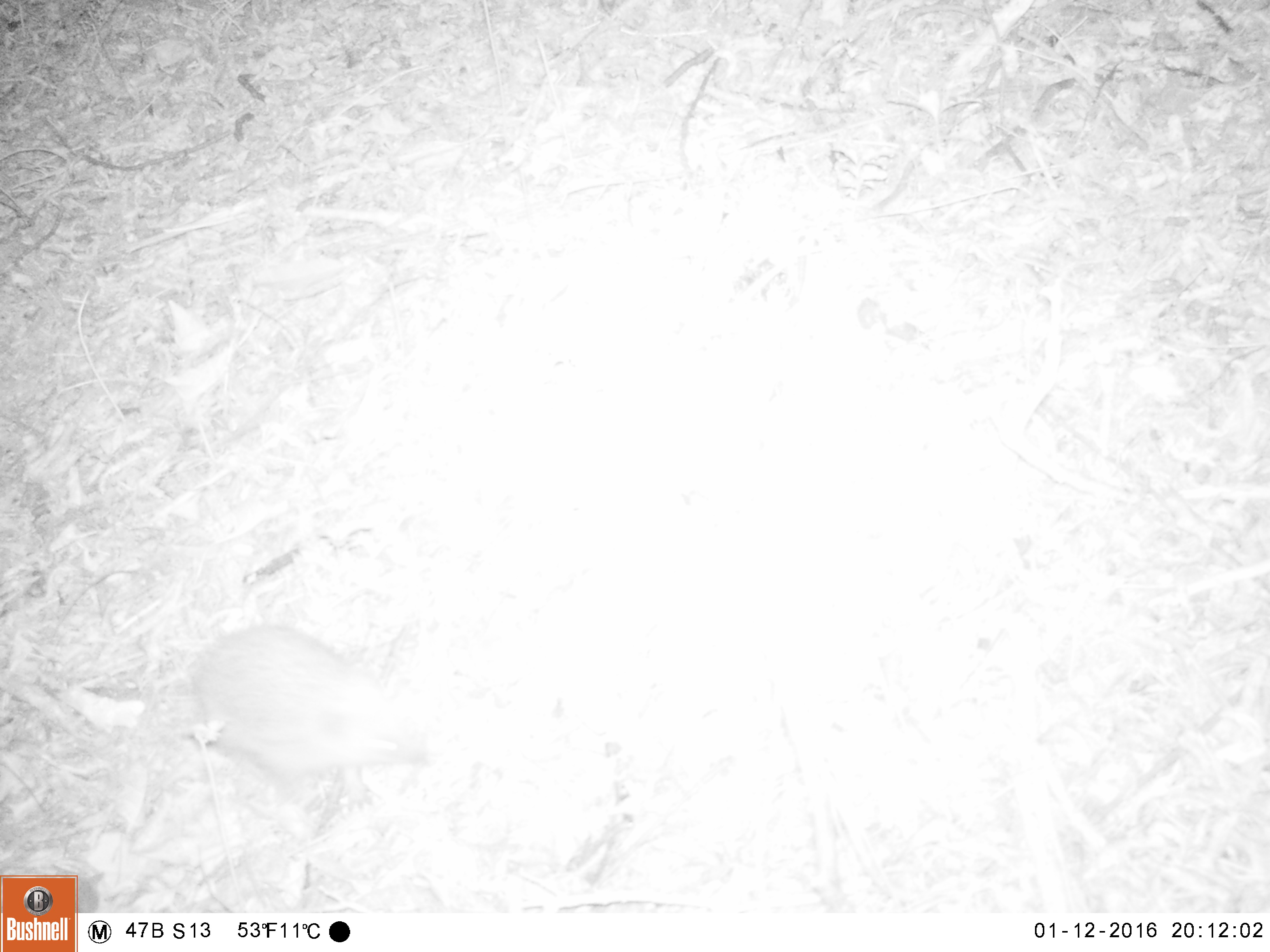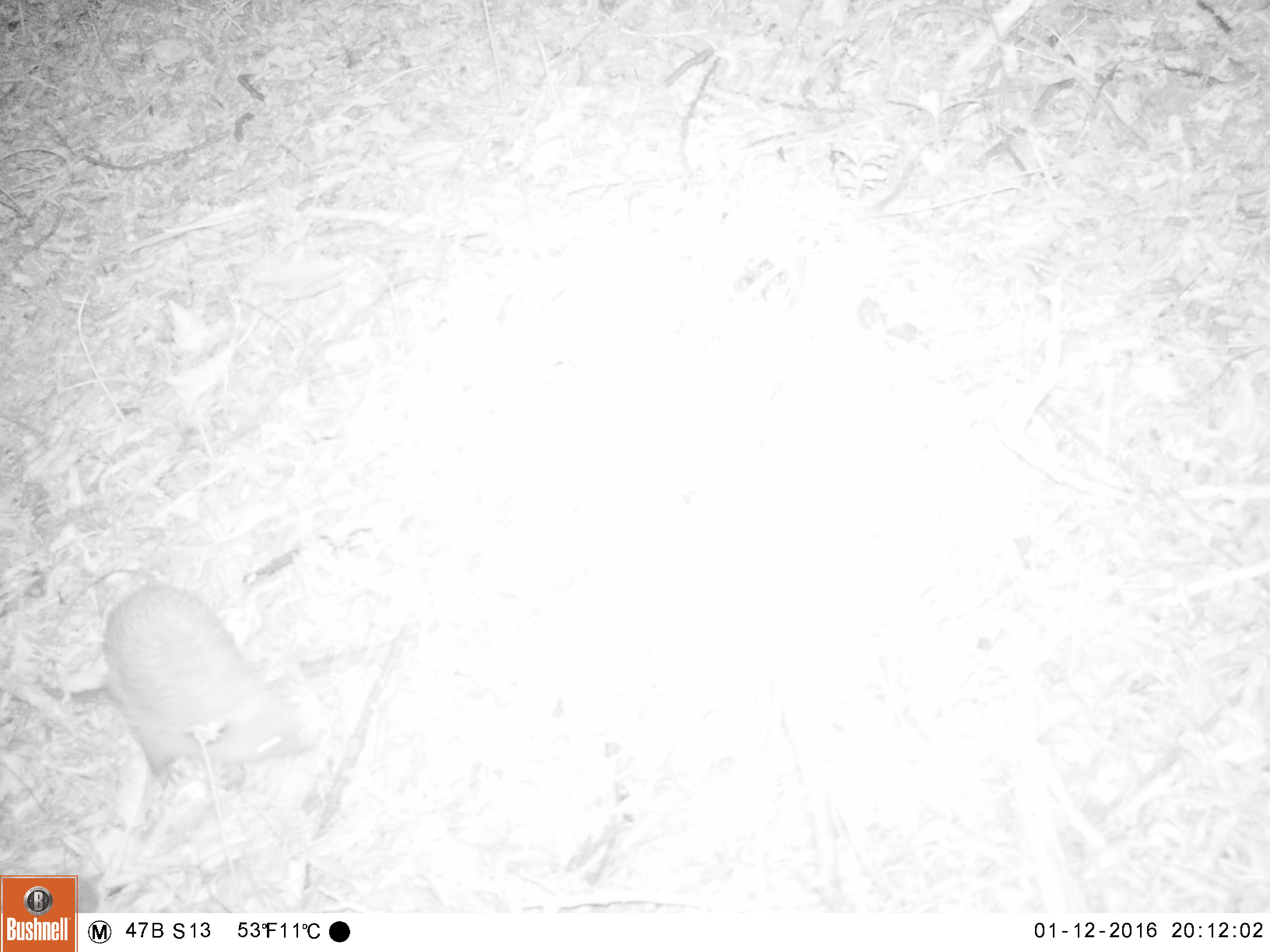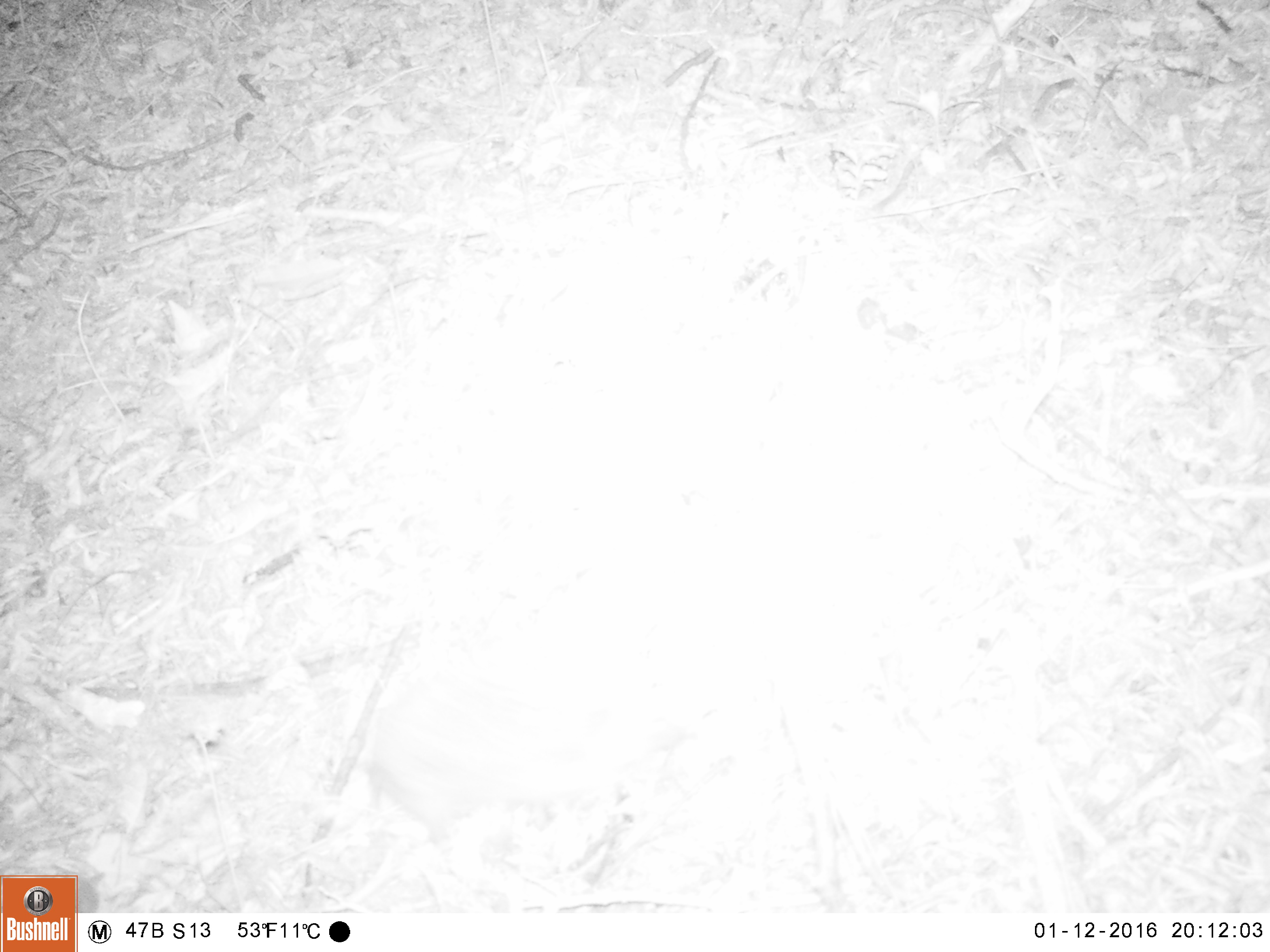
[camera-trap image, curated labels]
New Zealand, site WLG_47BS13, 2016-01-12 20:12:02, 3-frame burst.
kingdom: Animalia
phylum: Chordata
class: Mammalia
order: Eulipotyphla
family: Erinaceidae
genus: Erinaceus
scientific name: Erinaceus europaeus europaeus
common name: european hedgehog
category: hedgehog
Hedgehog (european hedgehog) (Erinaceus europaeus europaeus).